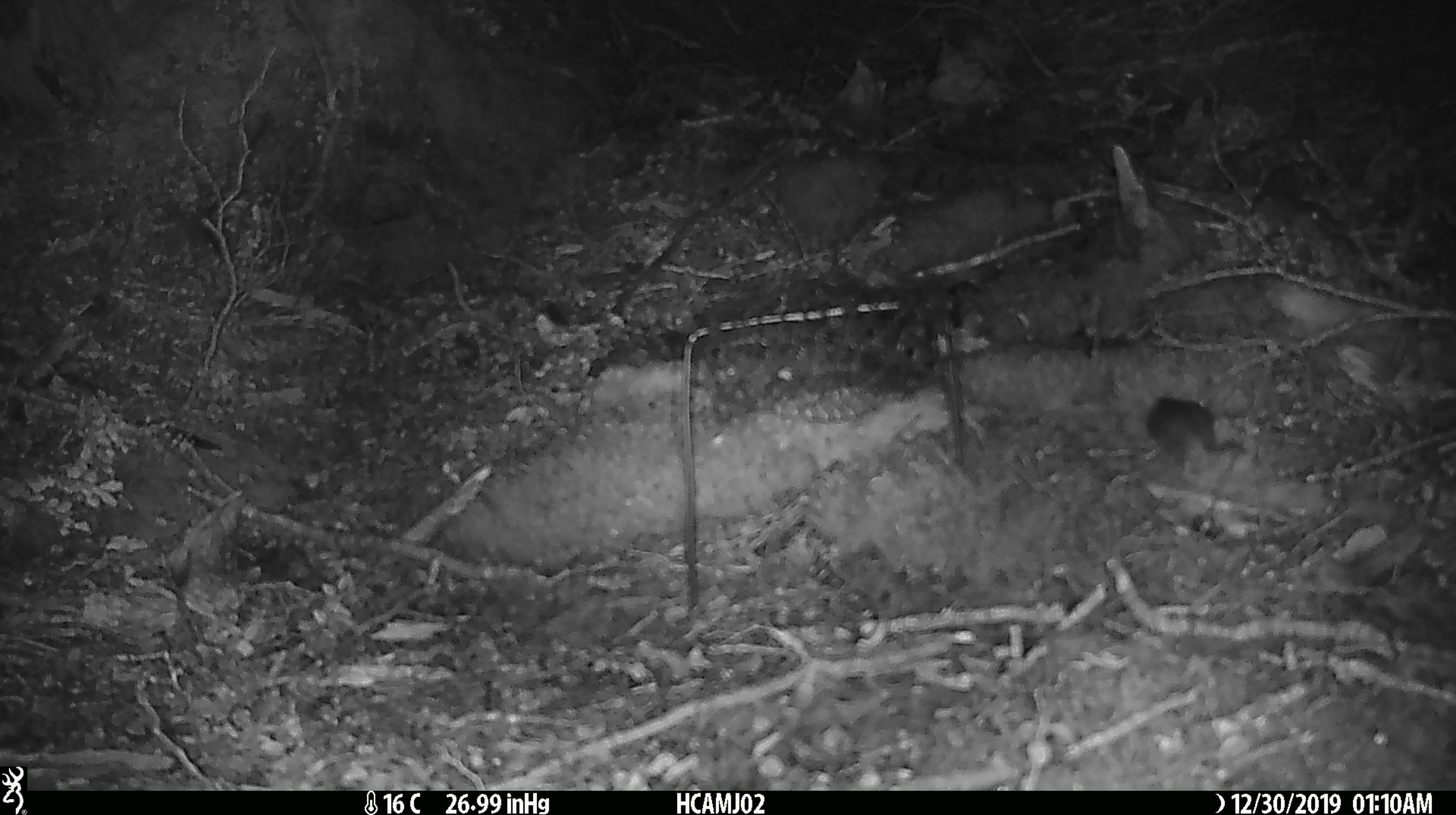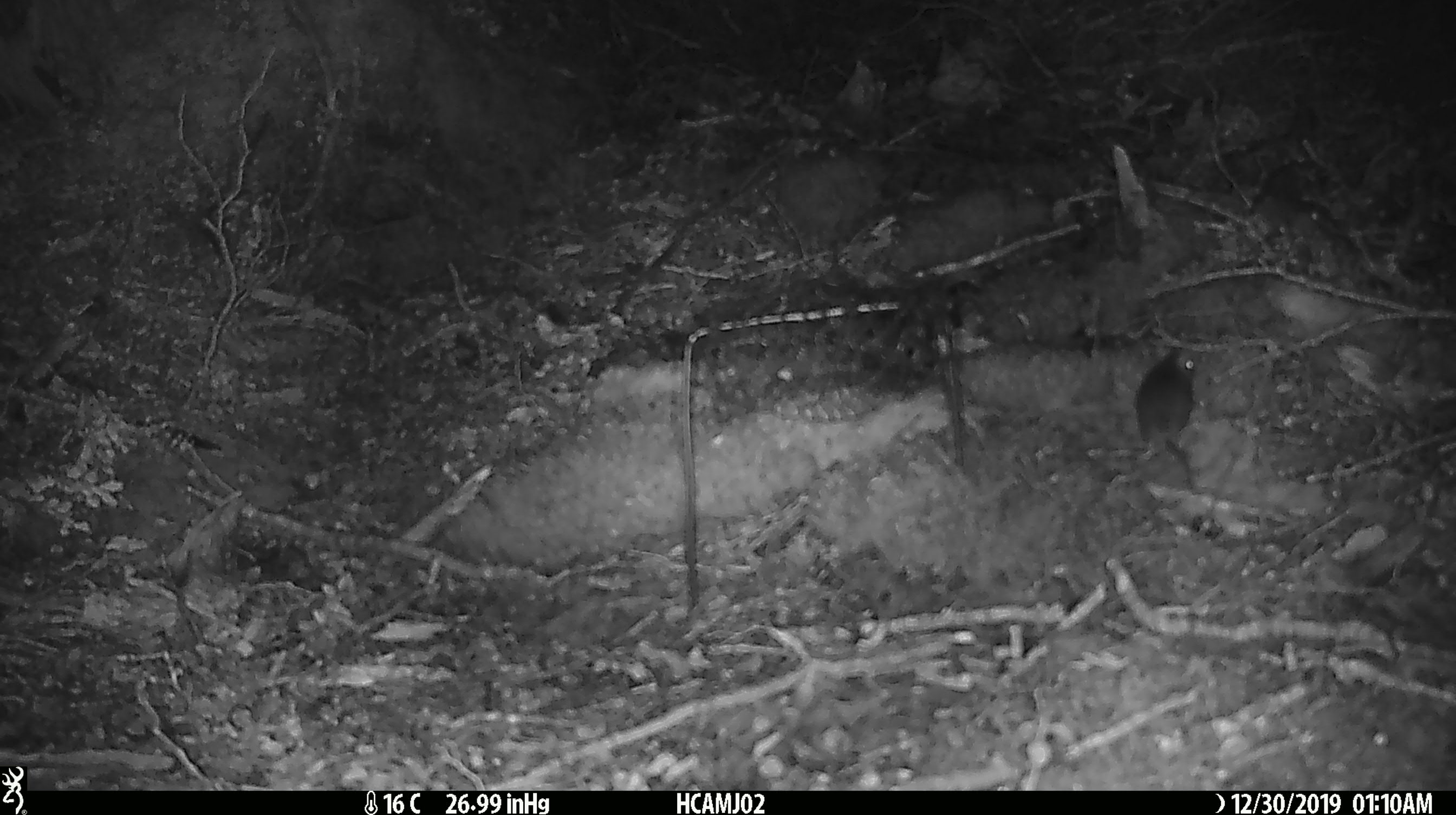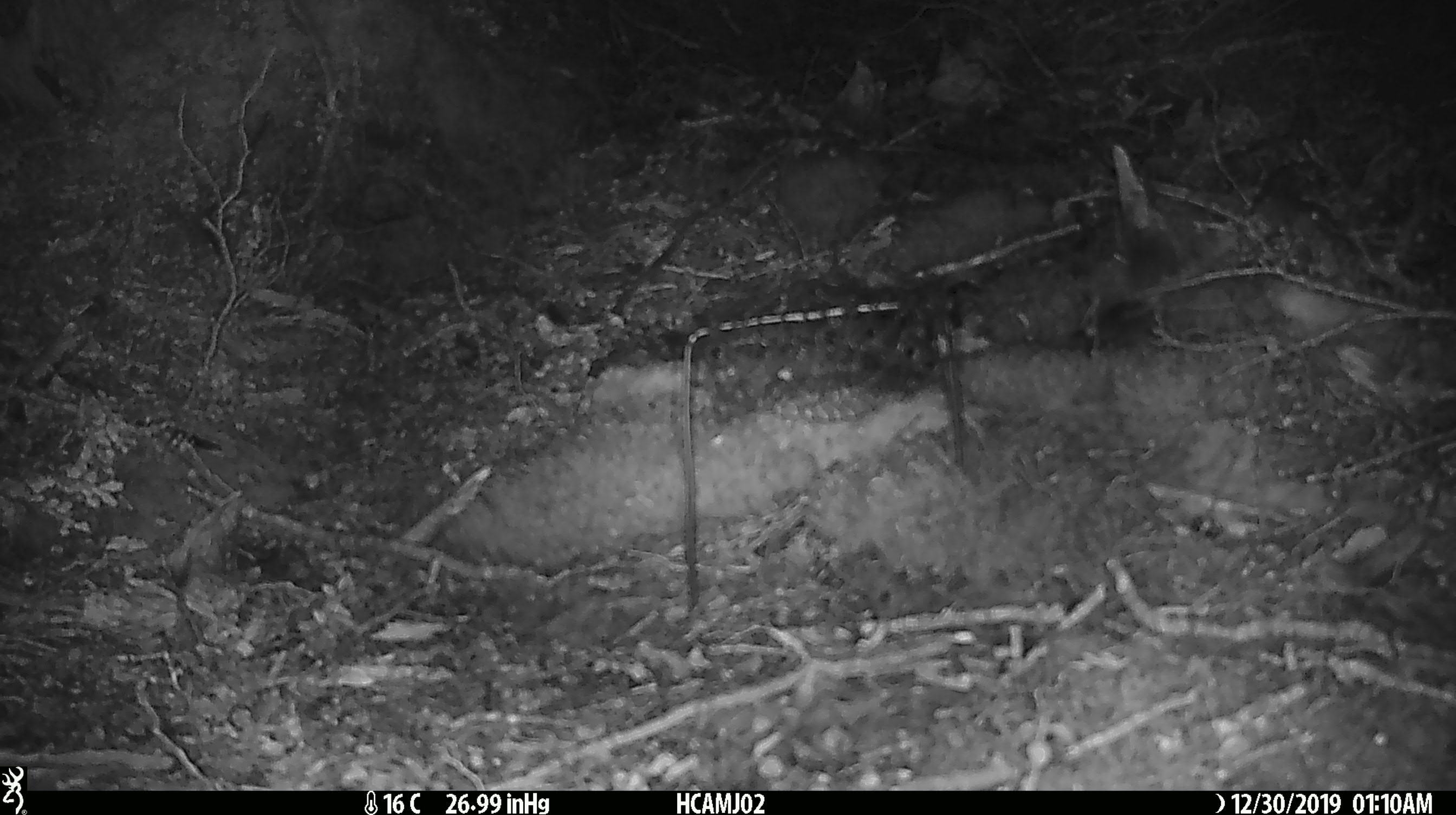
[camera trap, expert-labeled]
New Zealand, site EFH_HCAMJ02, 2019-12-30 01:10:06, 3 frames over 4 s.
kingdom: Animalia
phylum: Chordata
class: Mammalia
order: Rodentia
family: Muridae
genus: Mus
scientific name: Mus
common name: mouse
Mouse (Mus).